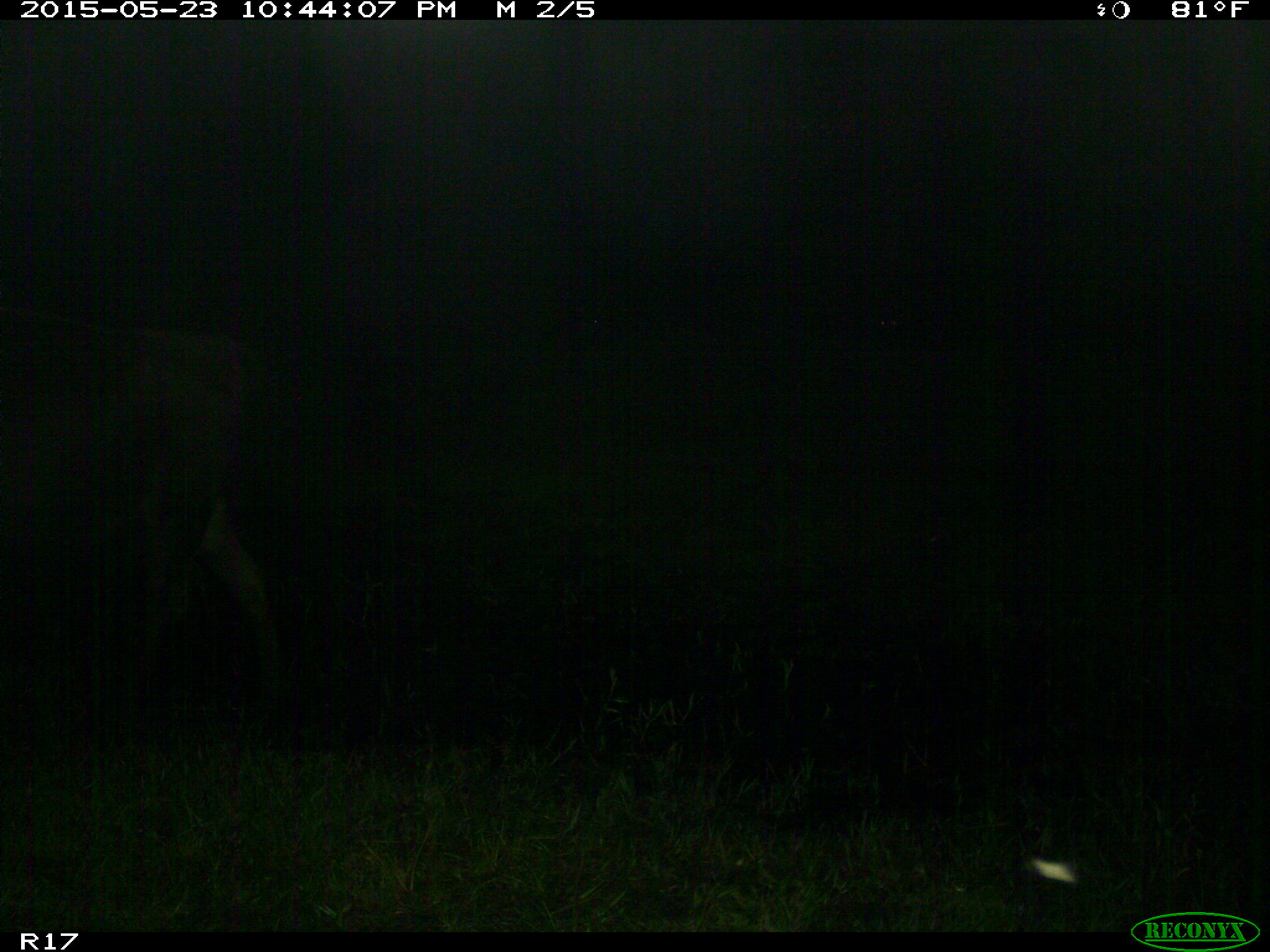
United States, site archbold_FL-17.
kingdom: Animalia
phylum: Chordata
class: Mammalia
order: Artiodactyla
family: Bovidae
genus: Bos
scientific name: Bos taurus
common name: domestic cow